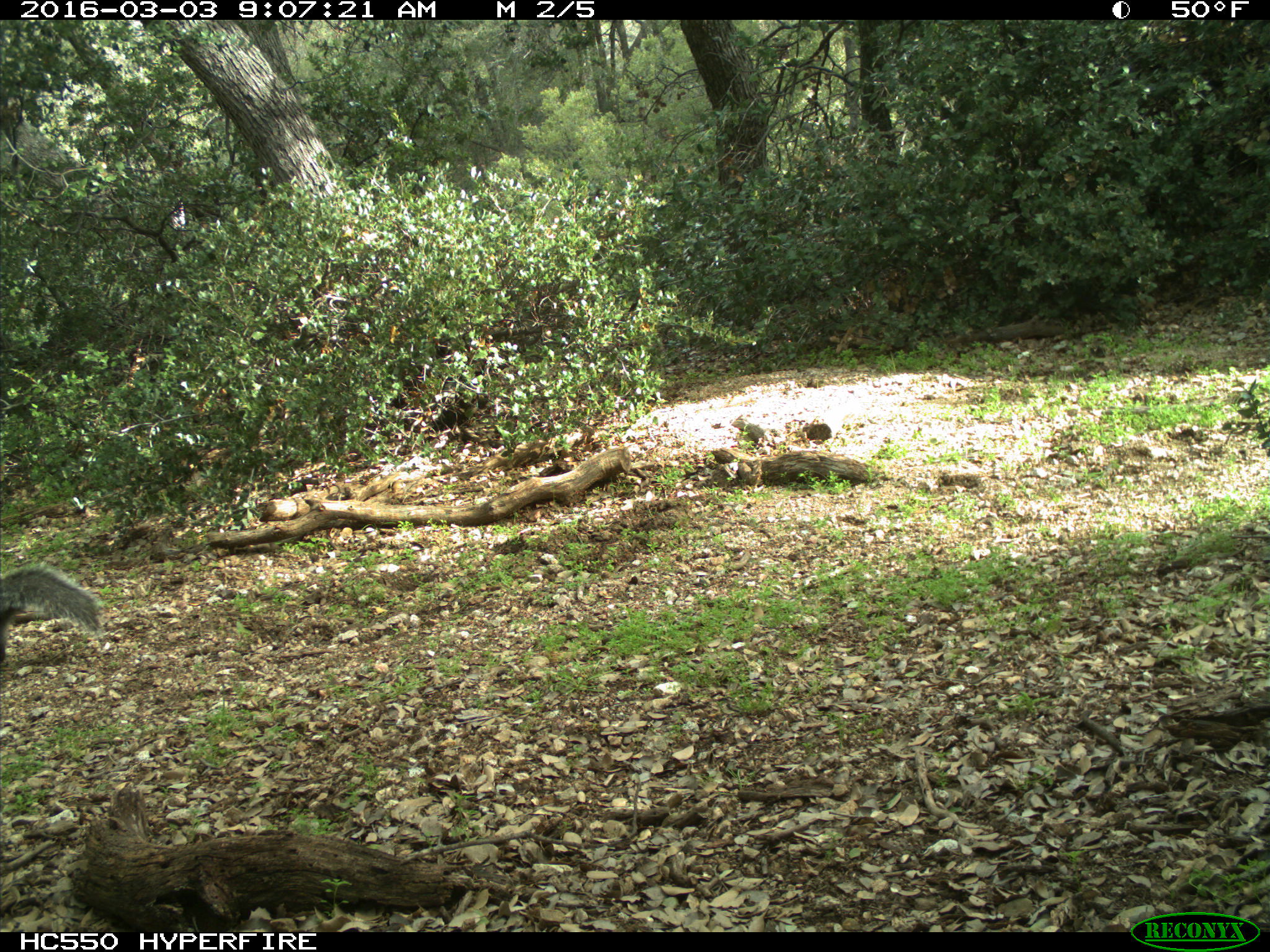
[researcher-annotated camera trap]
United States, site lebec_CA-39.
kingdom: Animalia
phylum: Chordata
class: Mammalia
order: Rodentia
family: Sciuridae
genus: Sciurus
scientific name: Sciurus carolinensis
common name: eastern gray squirrel